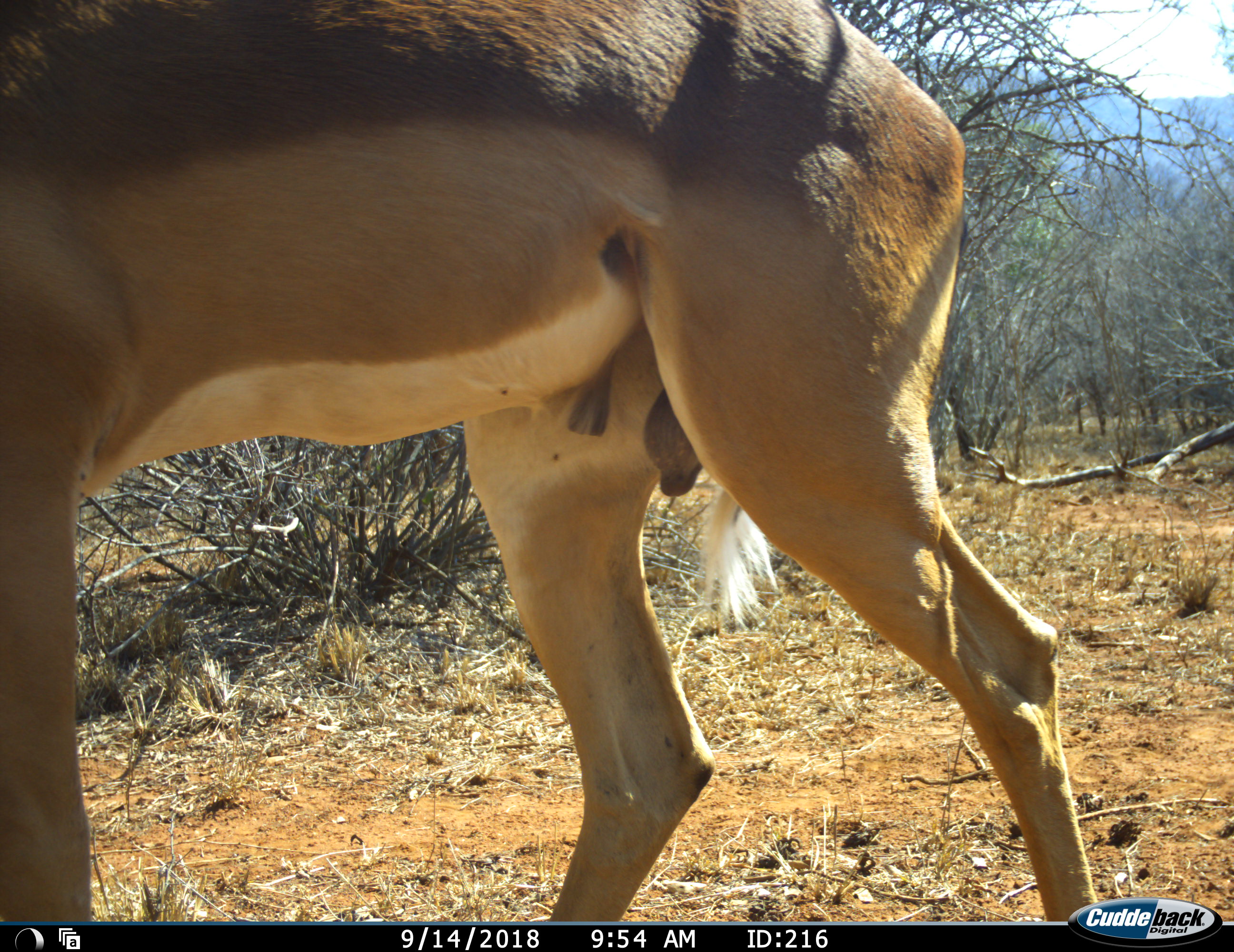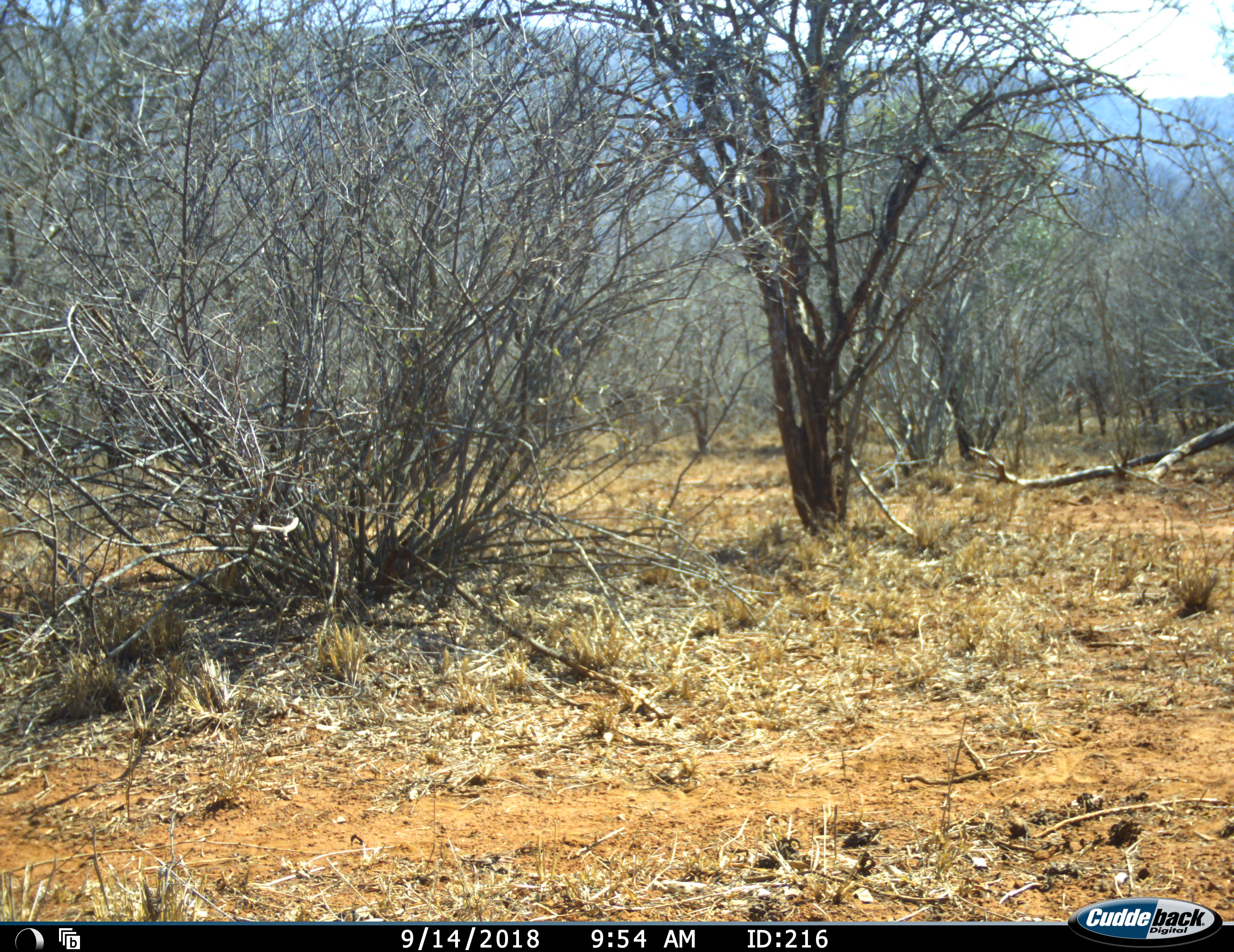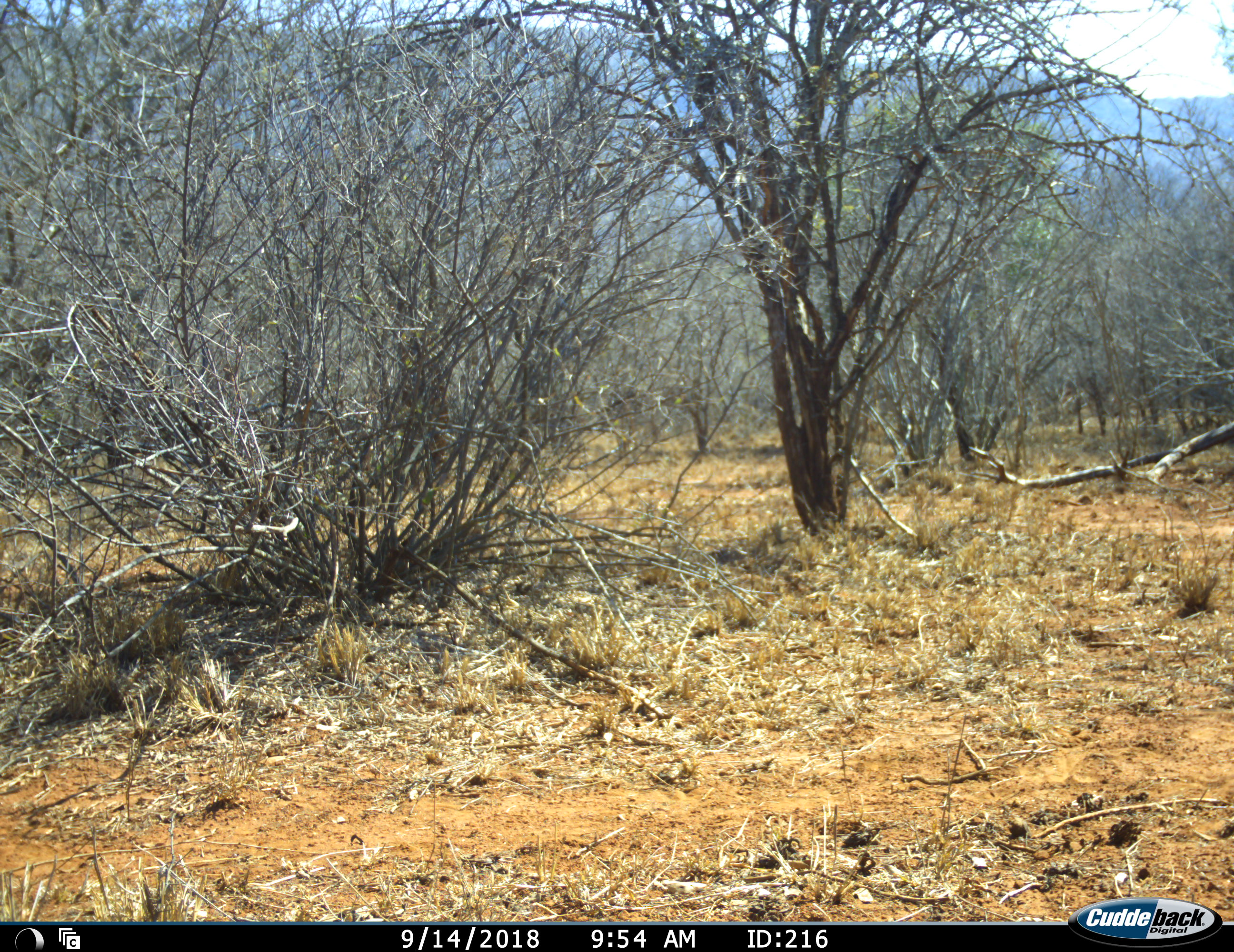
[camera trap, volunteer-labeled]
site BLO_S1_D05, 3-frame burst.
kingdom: Animalia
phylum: Chordata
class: Mammalia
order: Artiodactyla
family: Bovidae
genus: Aepyceros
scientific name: Aepyceros melampus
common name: impala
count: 1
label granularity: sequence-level